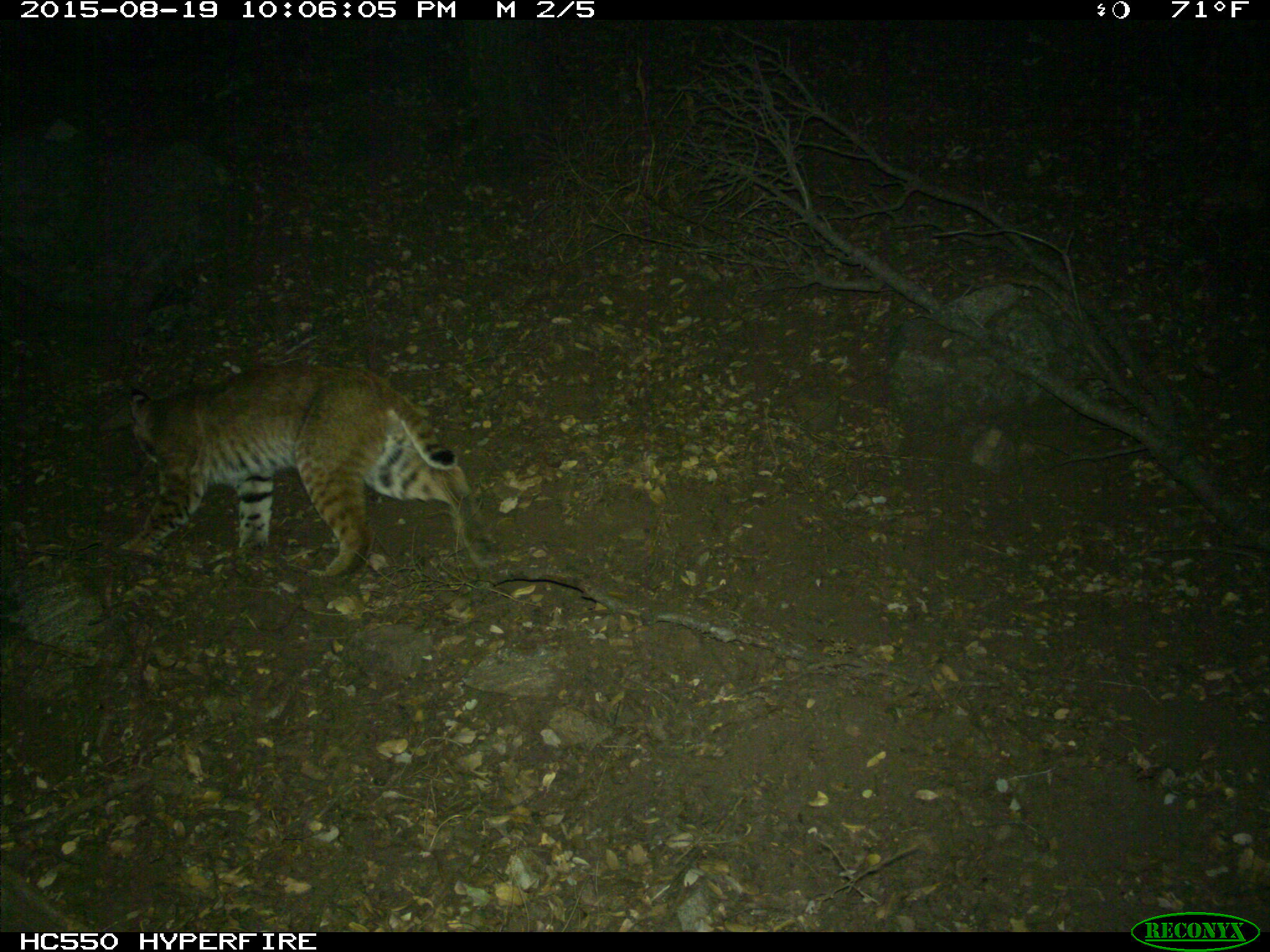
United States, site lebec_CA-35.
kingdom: Animalia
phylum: Chordata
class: Mammalia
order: Carnivora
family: Felidae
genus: Lynx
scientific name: Lynx rufus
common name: bobcat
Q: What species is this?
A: Lynx rufus (bobcat).